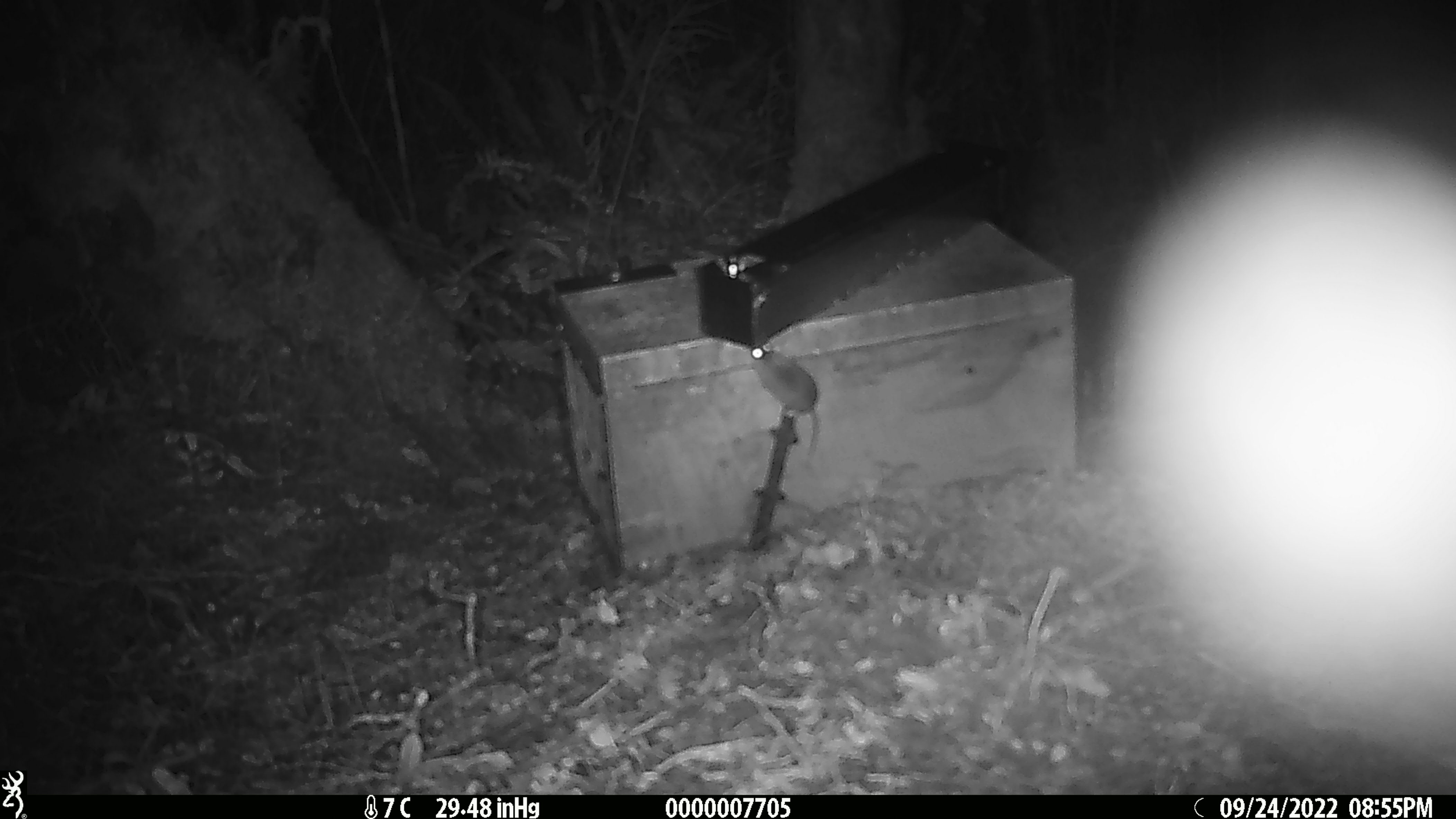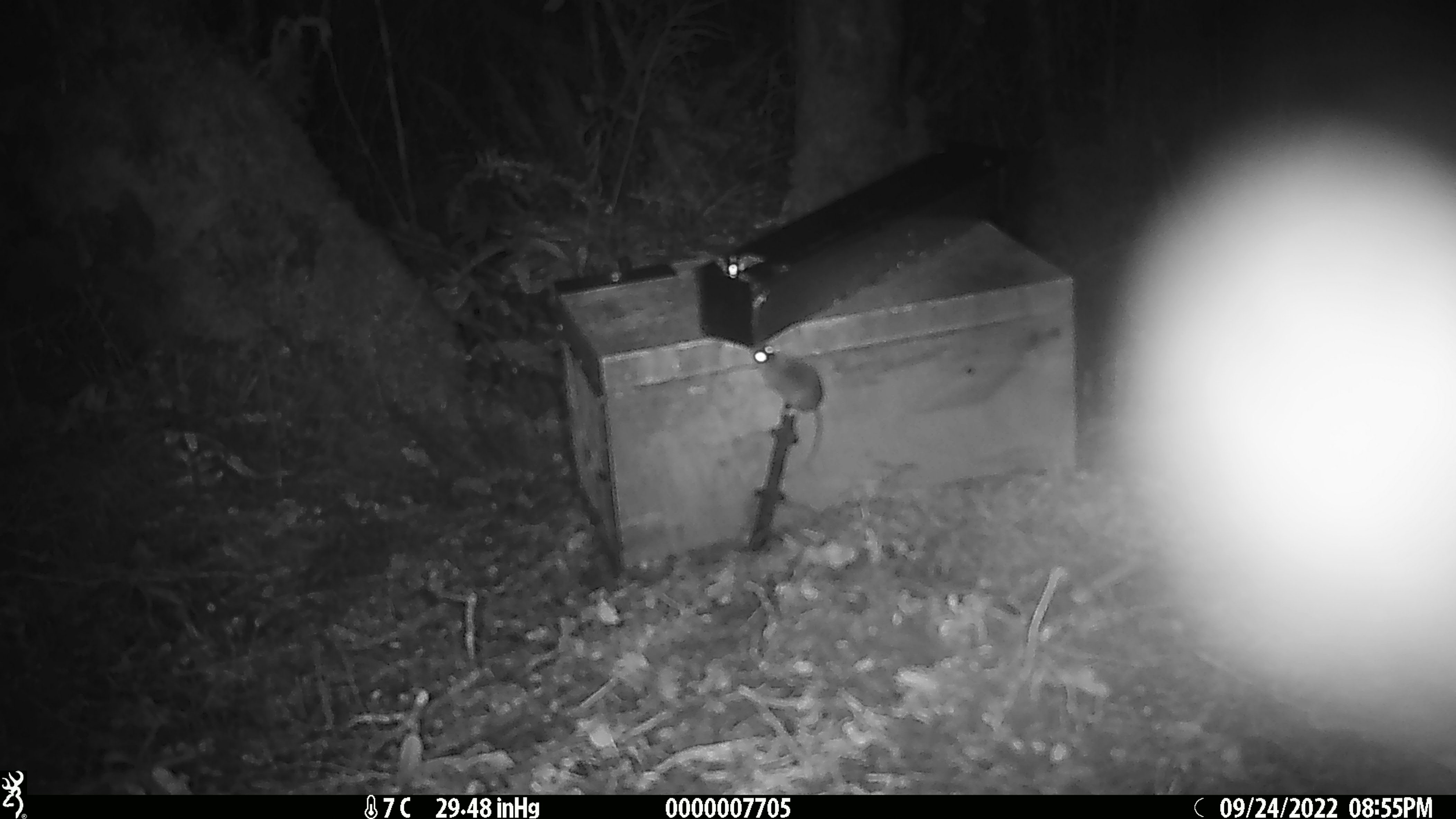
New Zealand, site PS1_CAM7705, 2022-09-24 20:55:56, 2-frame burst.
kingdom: Animalia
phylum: Chordata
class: Mammalia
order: Rodentia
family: Muridae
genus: Mus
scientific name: Mus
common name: mouse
Mouse (Mus).